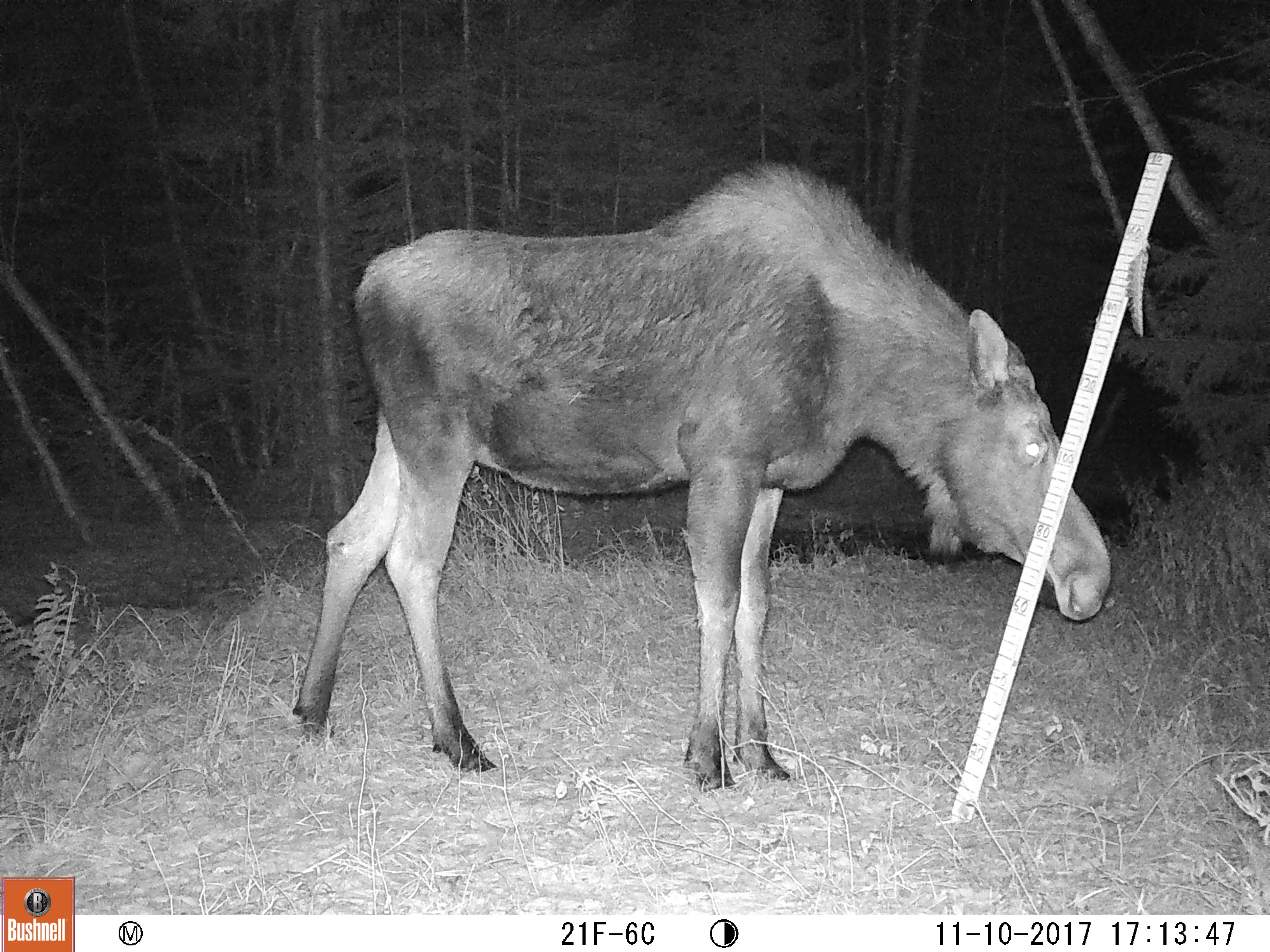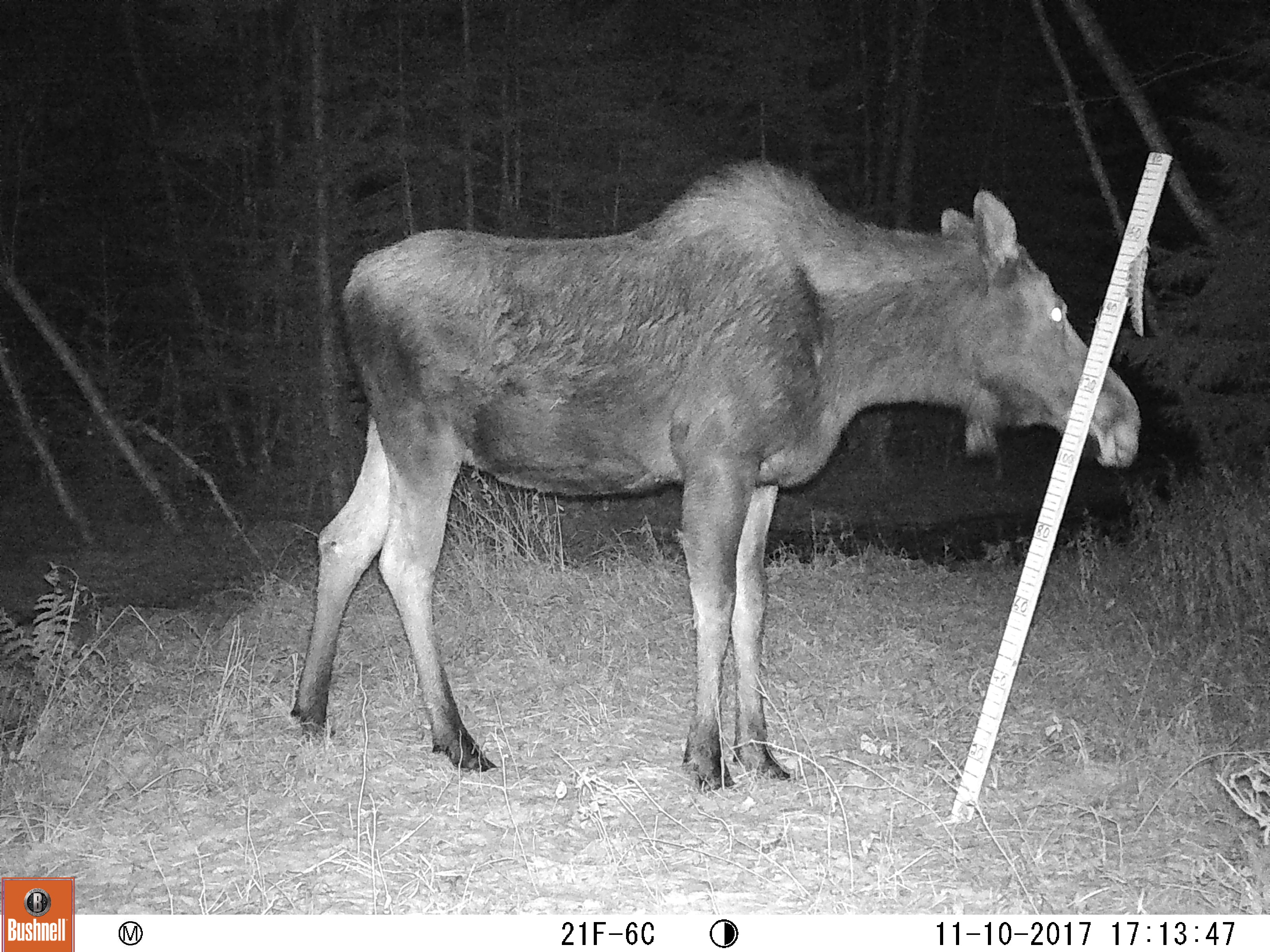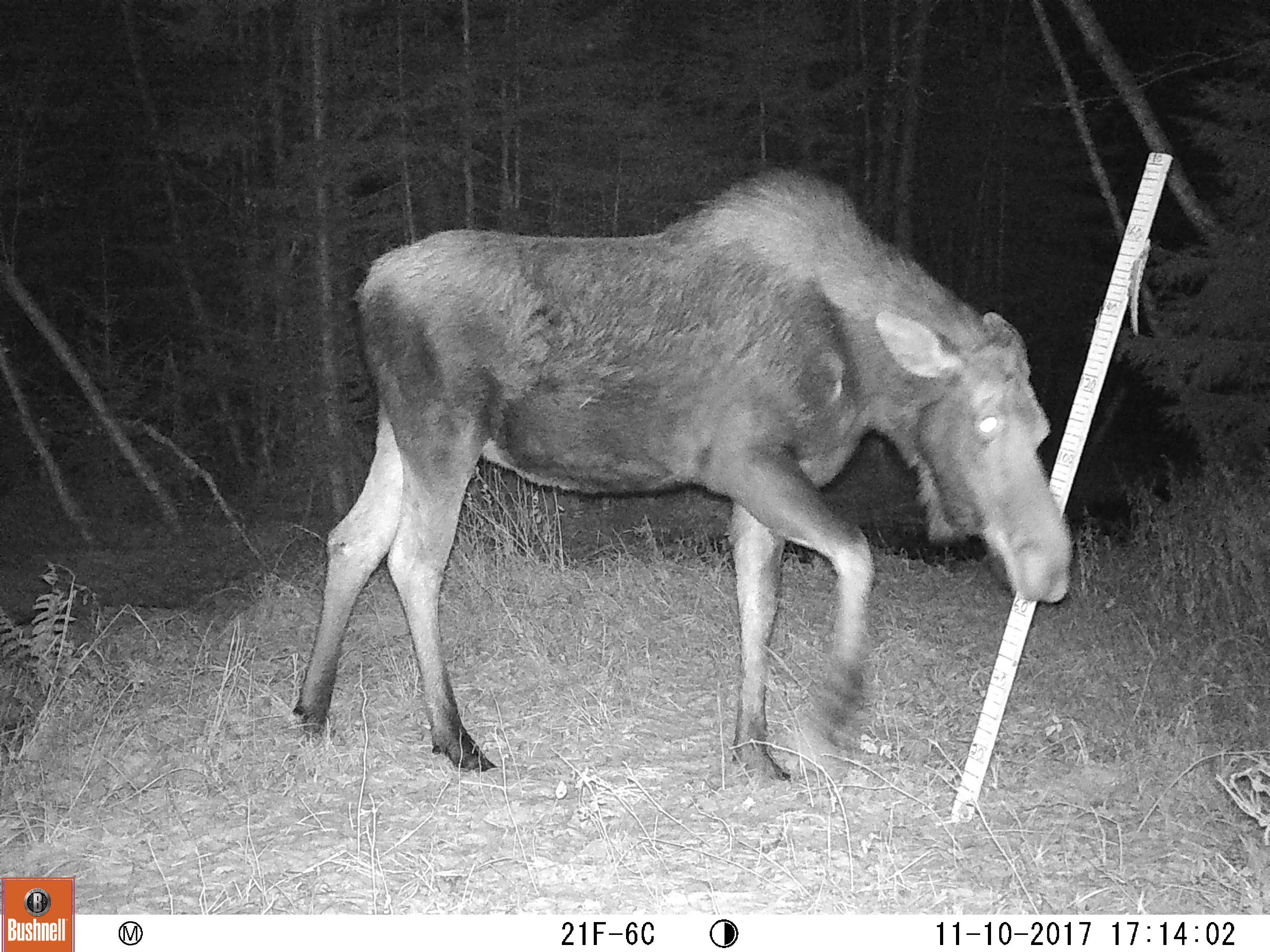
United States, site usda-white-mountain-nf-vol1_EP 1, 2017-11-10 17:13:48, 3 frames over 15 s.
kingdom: Animalia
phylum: Chordata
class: Mammalia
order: Artiodactyla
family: Cervidae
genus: Alces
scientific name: Alces alces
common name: moose